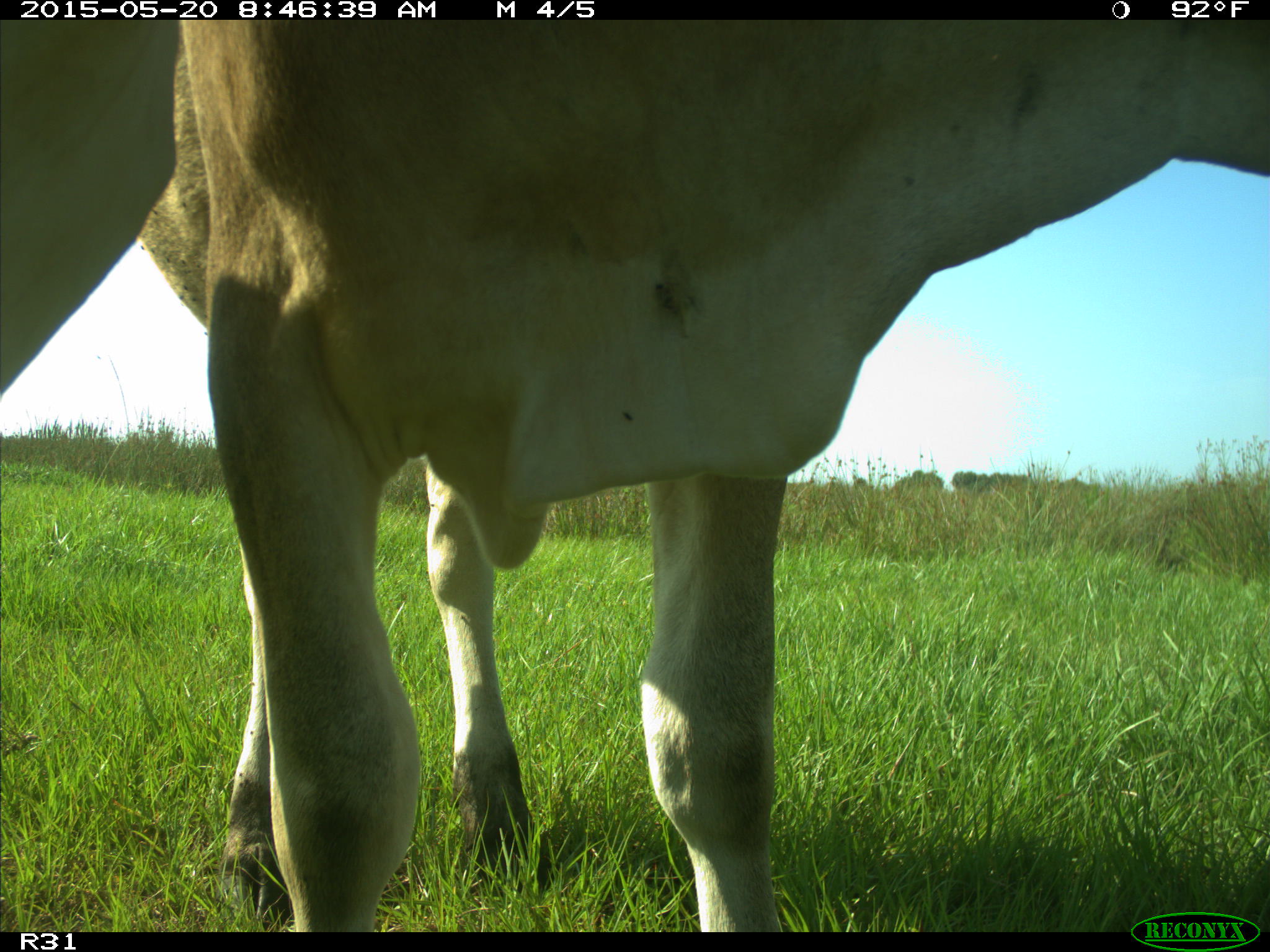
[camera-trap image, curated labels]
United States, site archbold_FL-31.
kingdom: Animalia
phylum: Chordata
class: Mammalia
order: Artiodactyla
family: Bovidae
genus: Bos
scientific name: Bos taurus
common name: domestic cow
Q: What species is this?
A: Bos taurus (domestic cow).